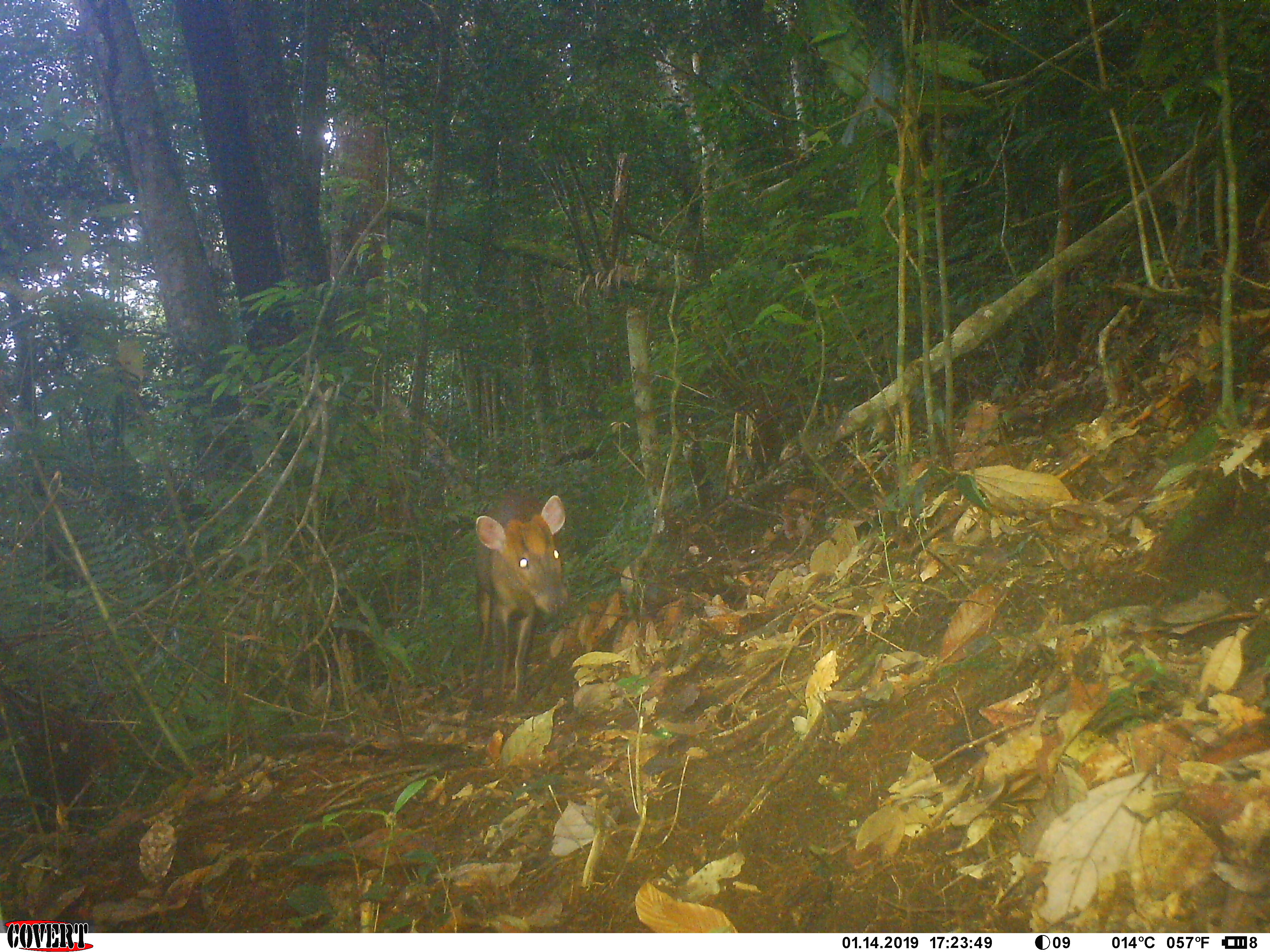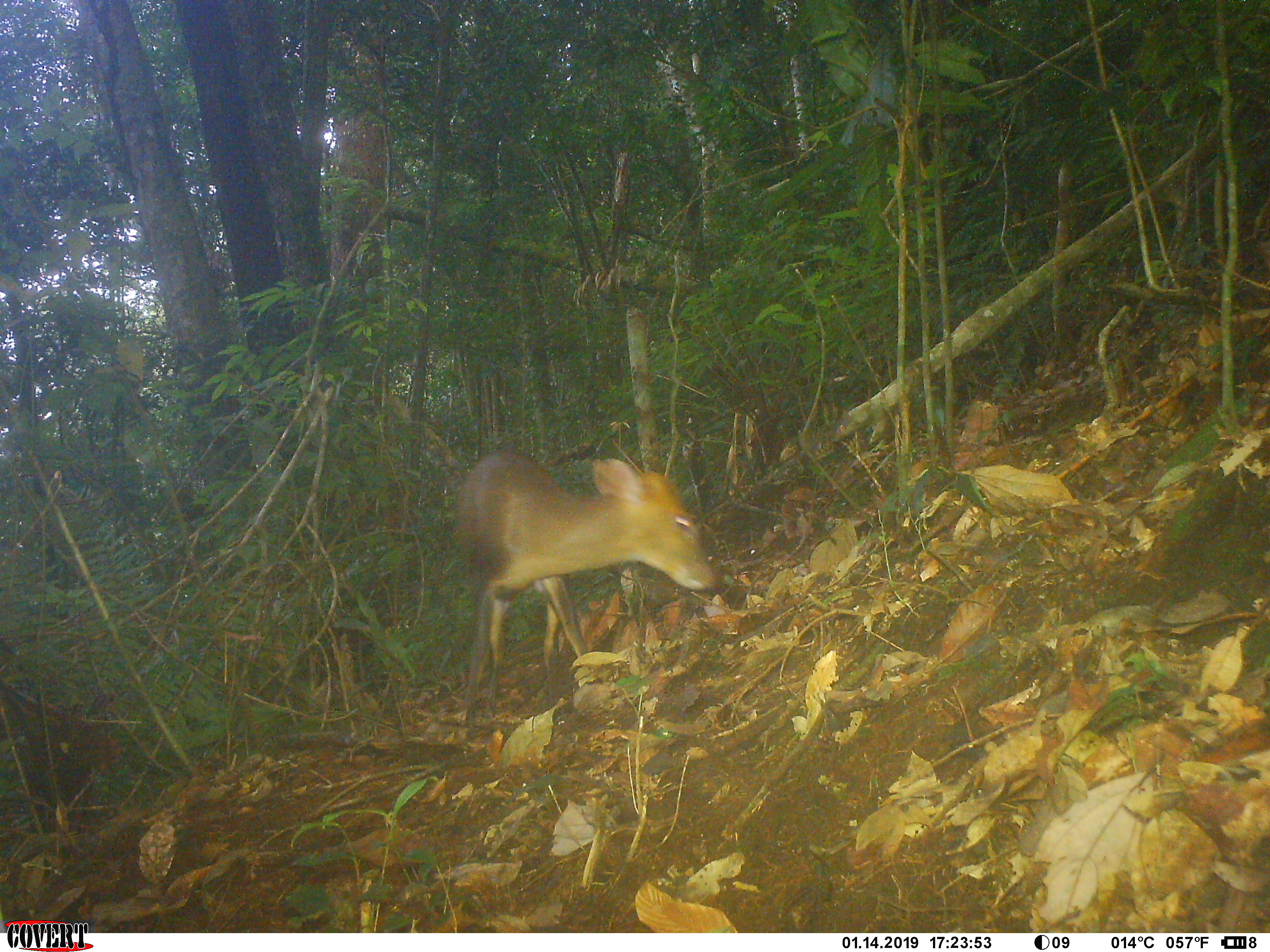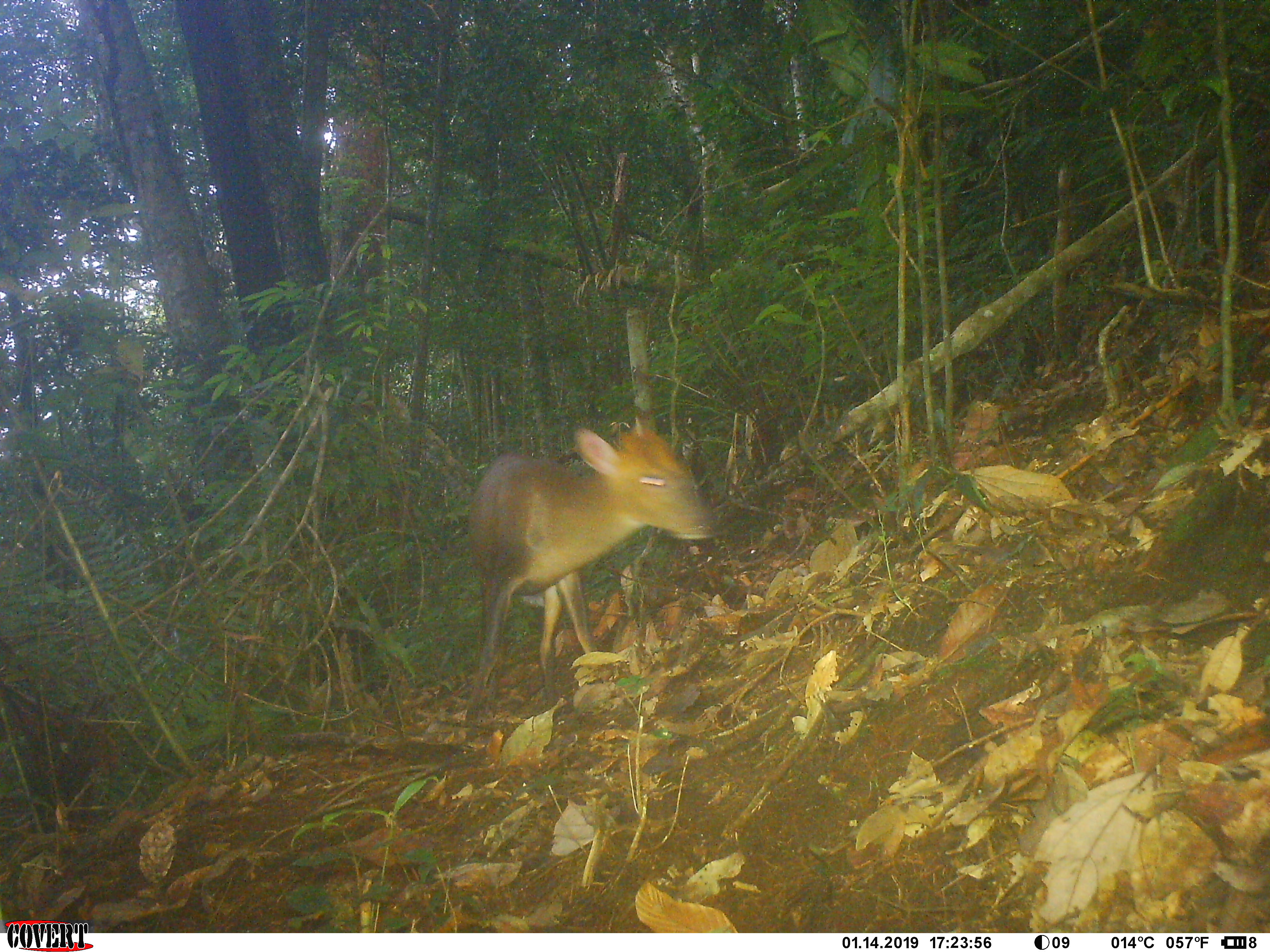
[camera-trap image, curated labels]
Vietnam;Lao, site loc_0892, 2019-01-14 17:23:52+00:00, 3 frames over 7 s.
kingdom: Animalia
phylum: Chordata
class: Mammalia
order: Artiodactyla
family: Cervidae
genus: Muntiacus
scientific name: Muntiacus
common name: muntjacs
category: unidentified muntjac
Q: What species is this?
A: Unidentified muntjac (muntjacs) (Muntiacus).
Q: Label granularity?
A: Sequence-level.